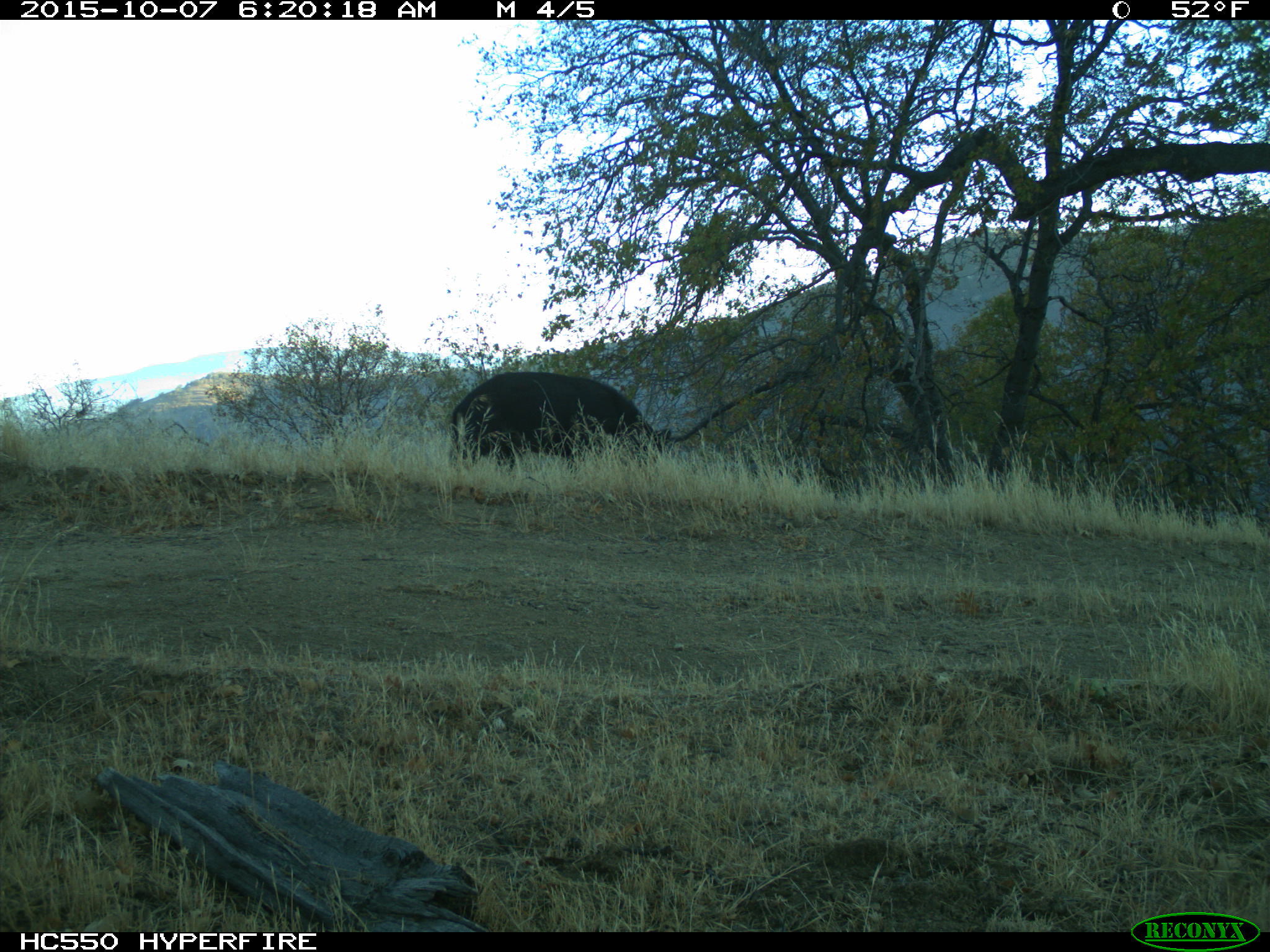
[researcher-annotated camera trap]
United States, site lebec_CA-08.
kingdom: Animalia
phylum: Chordata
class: Mammalia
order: Artiodactyla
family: Suidae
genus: Sus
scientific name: Sus scrofa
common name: wild boar